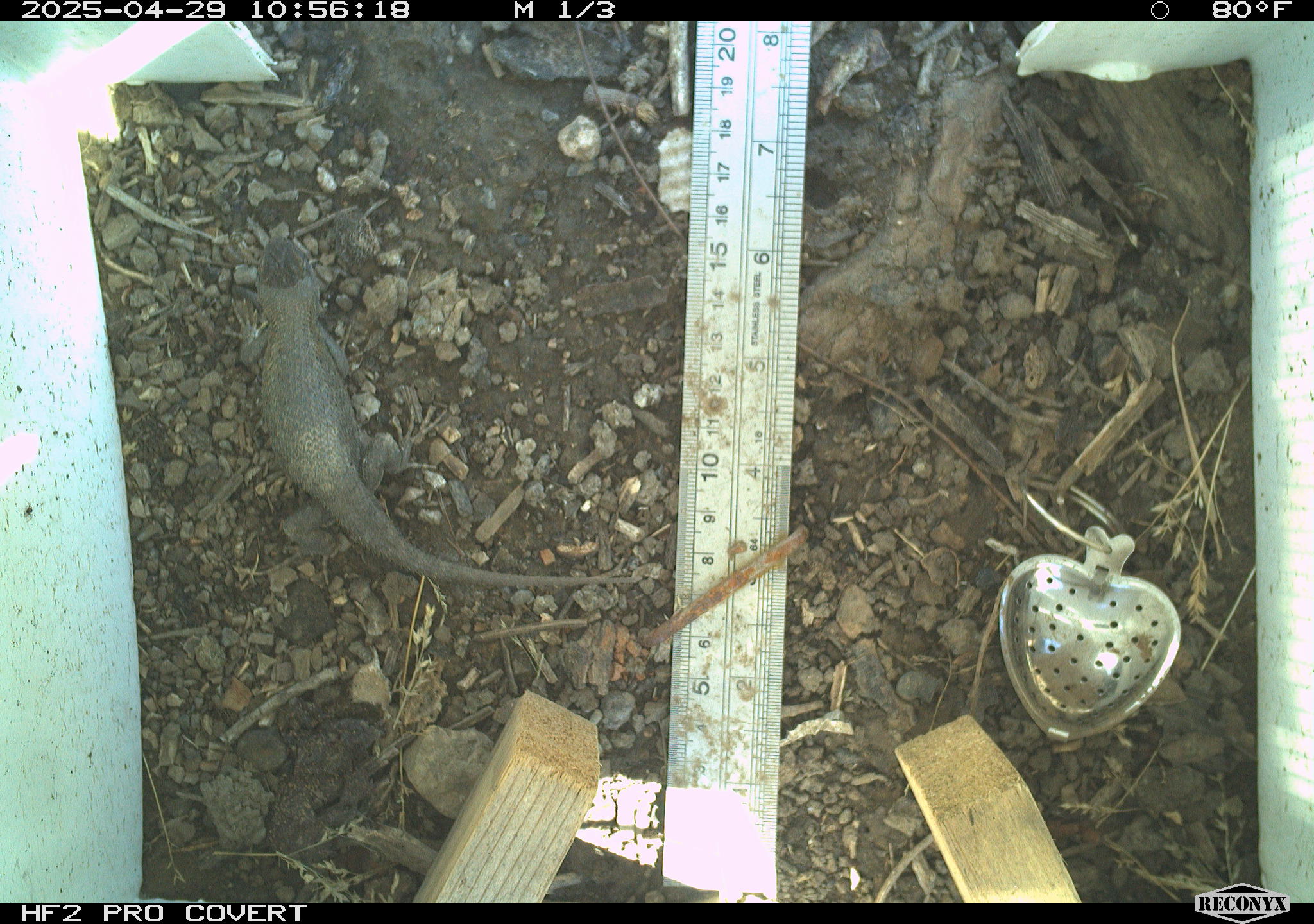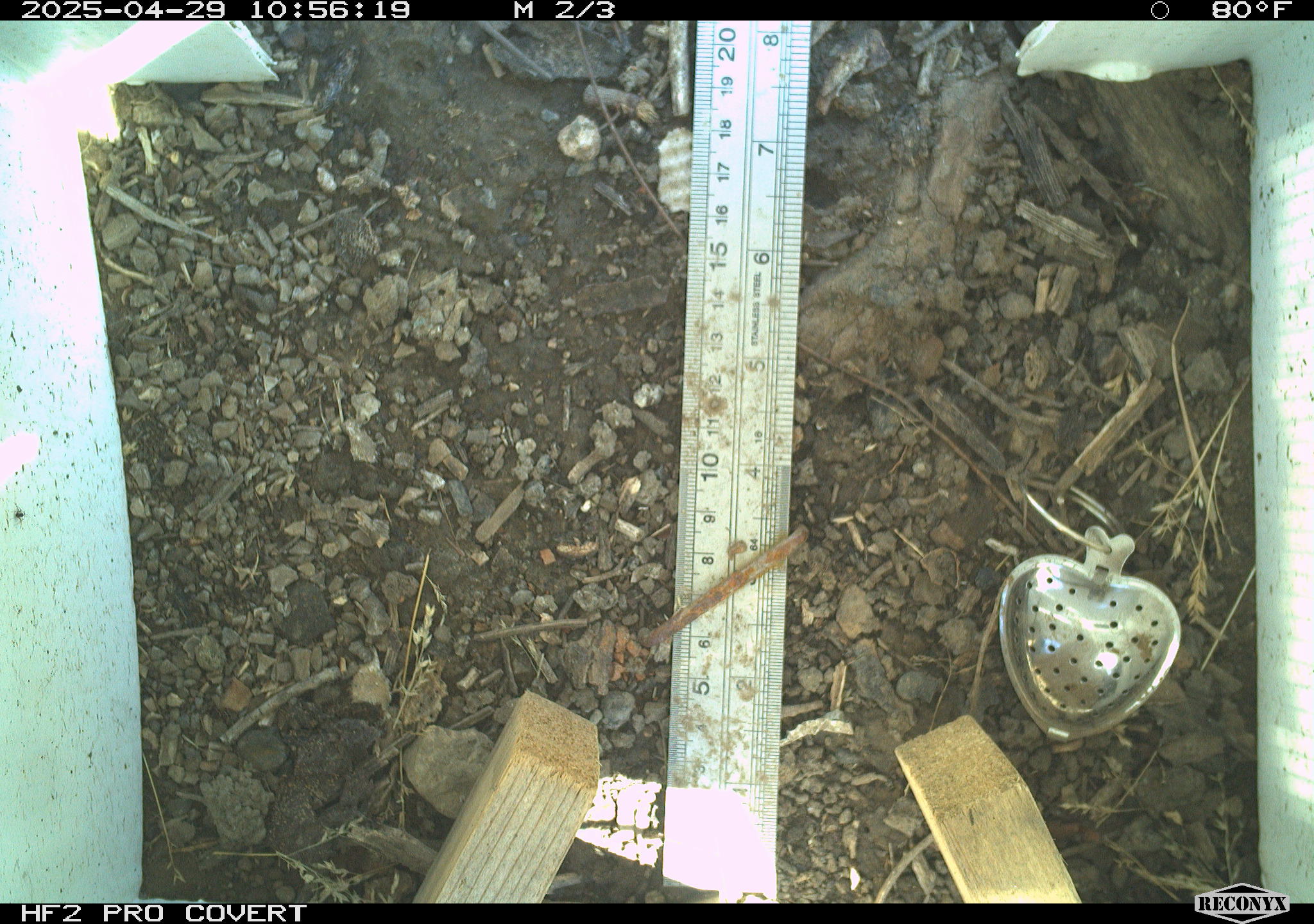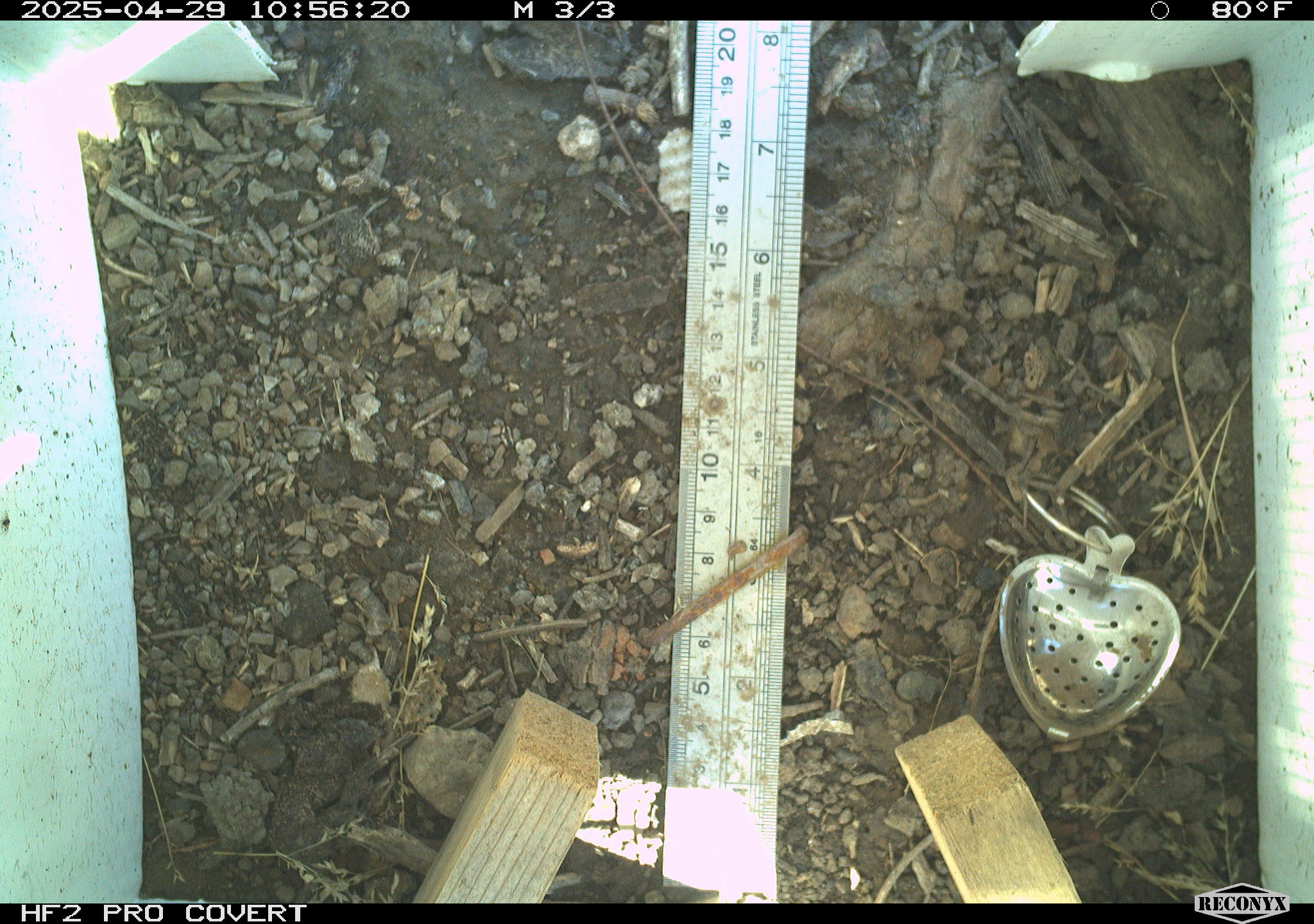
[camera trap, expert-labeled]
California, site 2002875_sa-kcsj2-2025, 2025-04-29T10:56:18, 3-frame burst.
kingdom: Animalia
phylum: Chordata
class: Reptilia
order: Squamata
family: Phrynosomatidae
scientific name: Phrynosomatidae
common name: north american spiny lizards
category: sceloporus/uta species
Sceloporus/uta species (north american spiny lizards) (Phrynosomatidae).